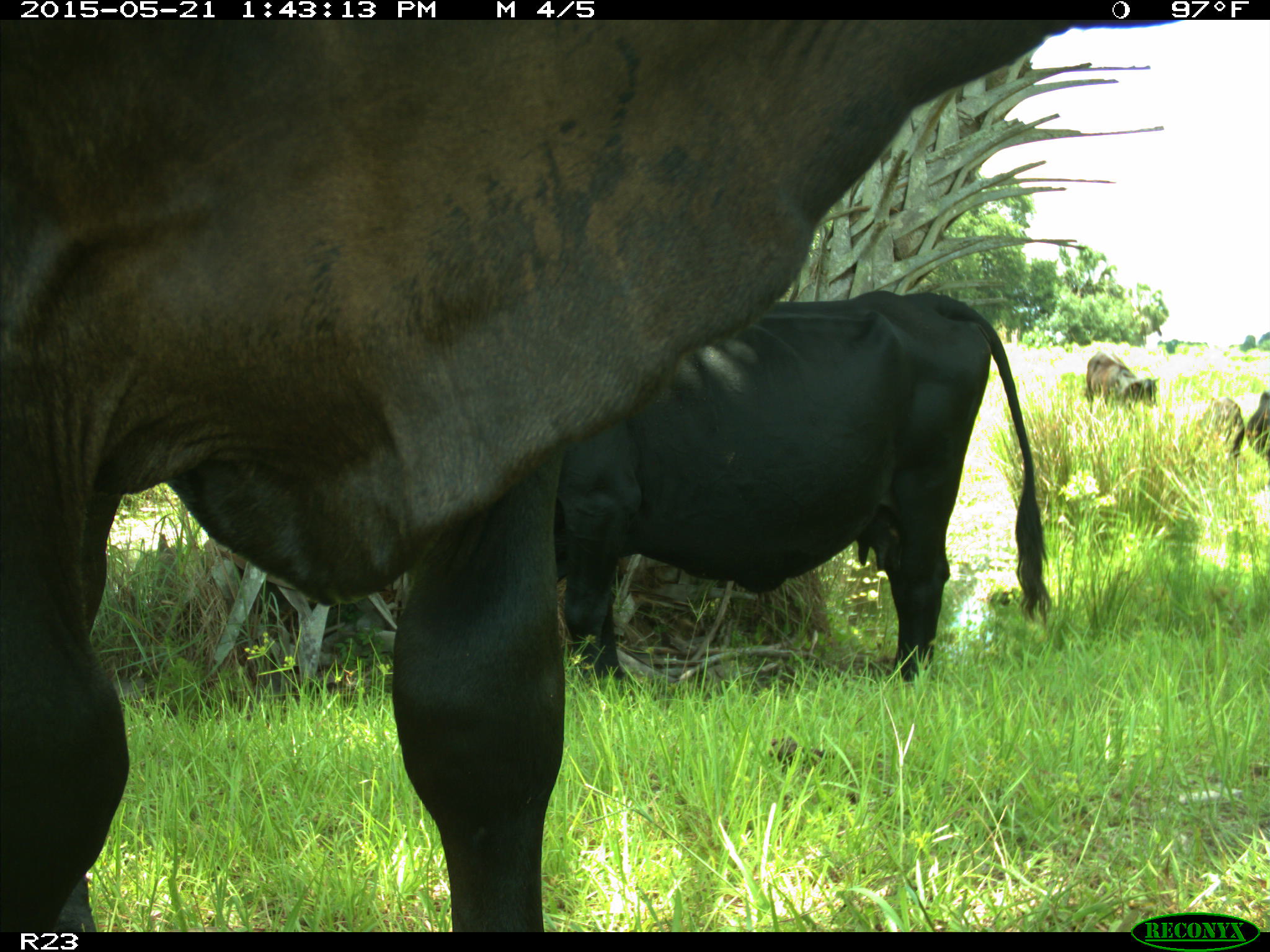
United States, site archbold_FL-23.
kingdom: Animalia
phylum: Chordata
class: Mammalia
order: Artiodactyla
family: Bovidae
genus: Bos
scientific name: Bos taurus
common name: domestic cow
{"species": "Bos taurus (domestic cow)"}